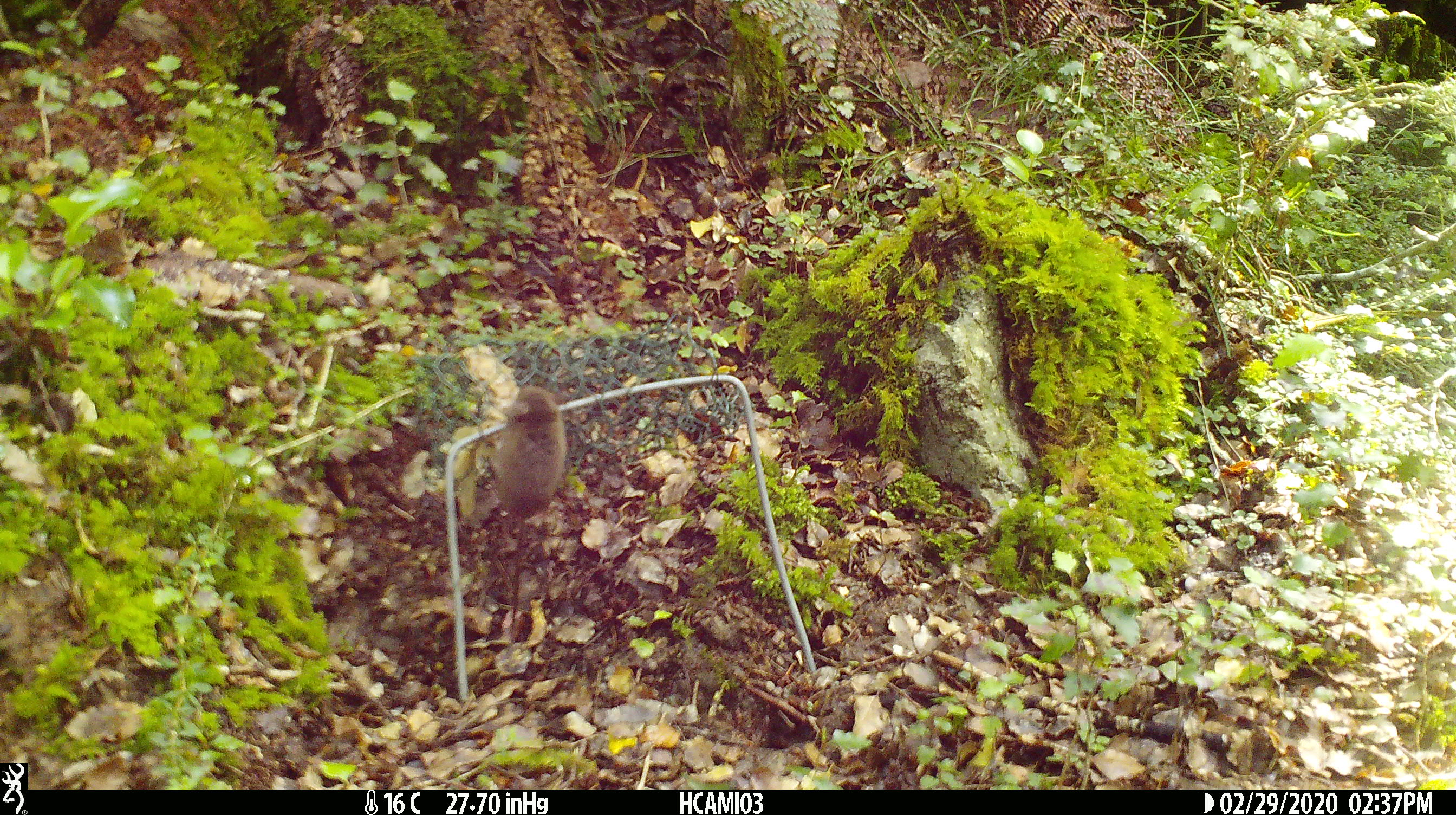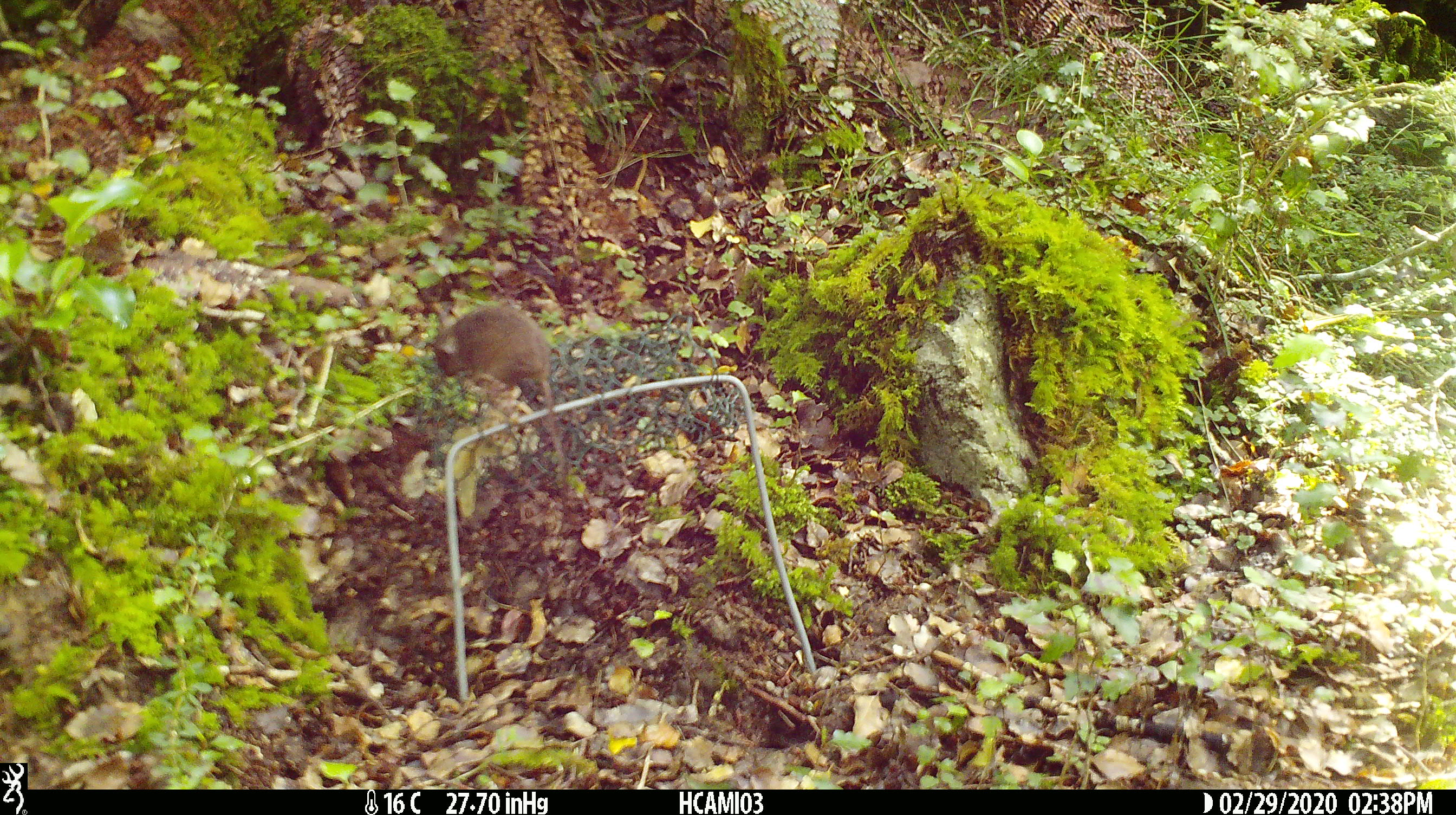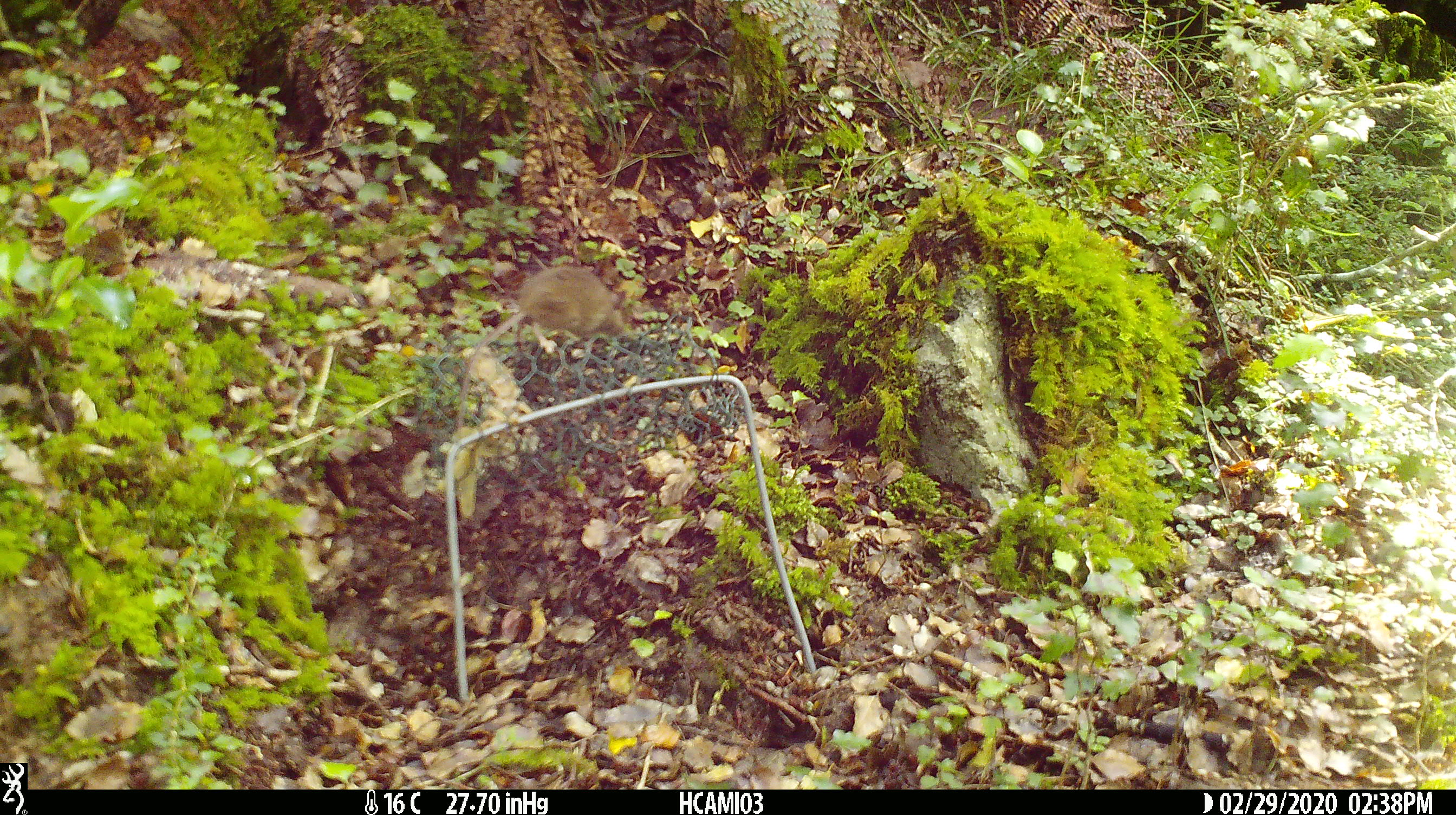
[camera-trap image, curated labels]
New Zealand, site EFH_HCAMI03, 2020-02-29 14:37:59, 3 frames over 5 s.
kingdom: Animalia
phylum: Chordata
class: Mammalia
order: Rodentia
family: Muridae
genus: Mus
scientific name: Mus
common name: mouse